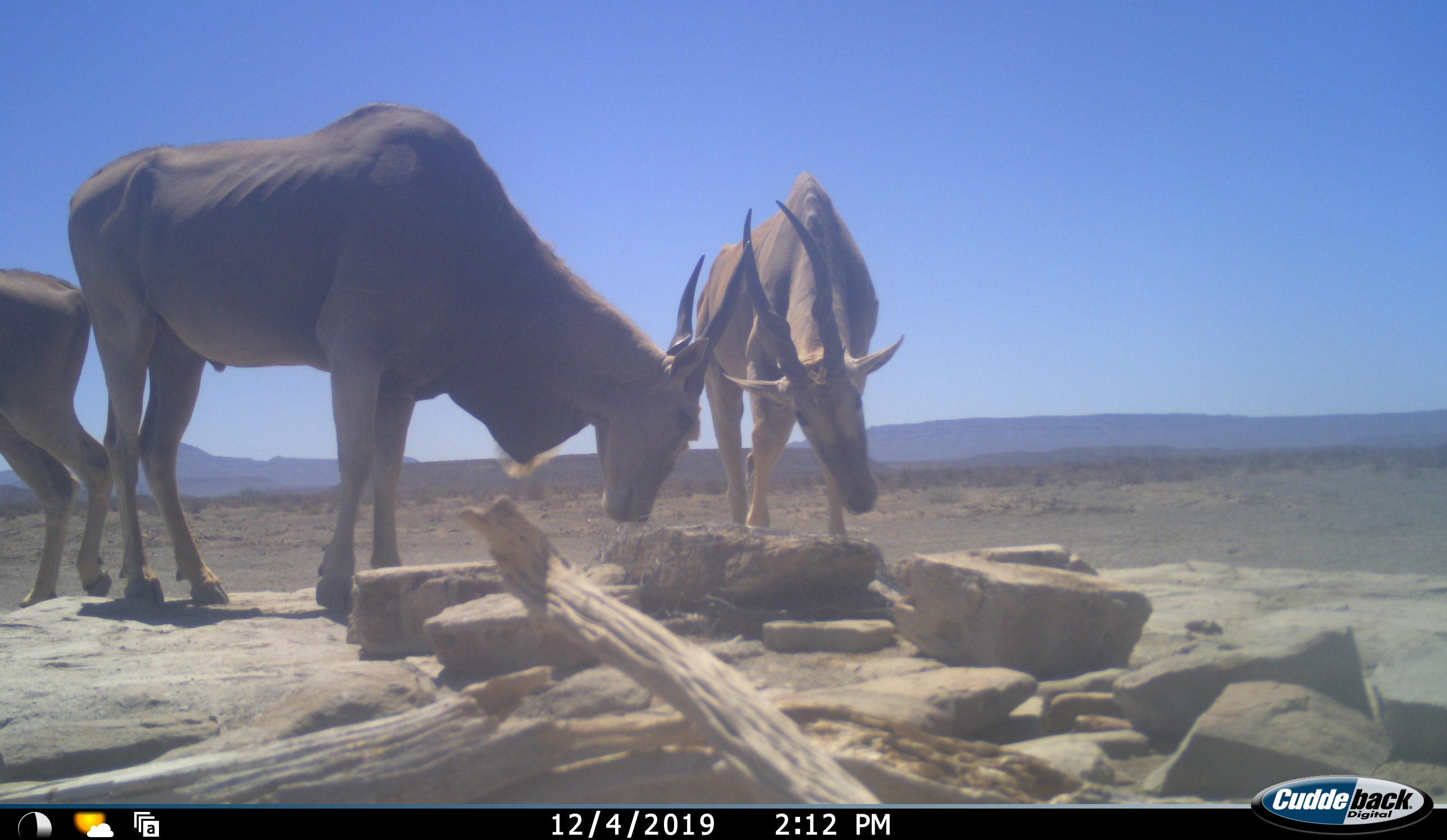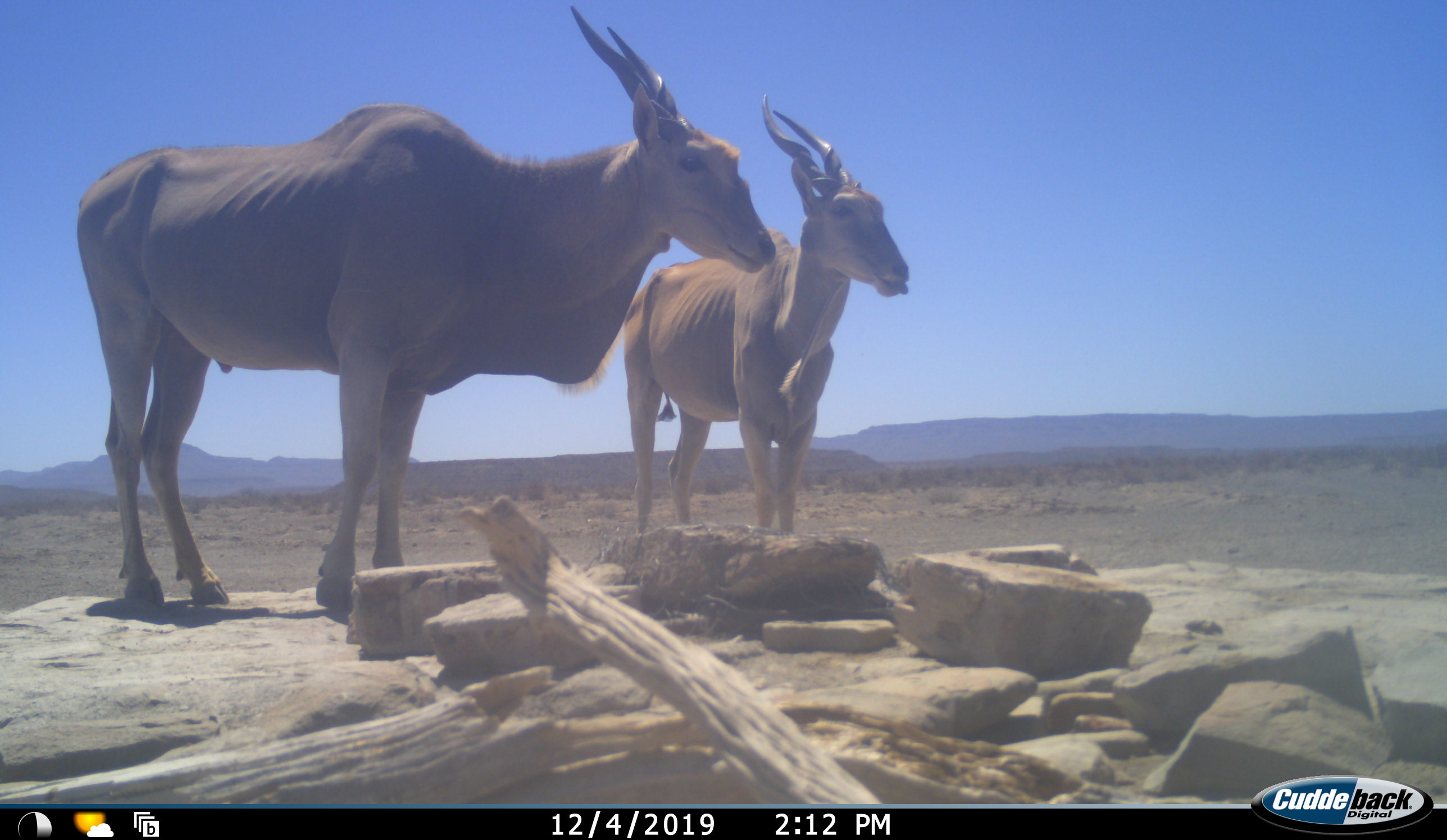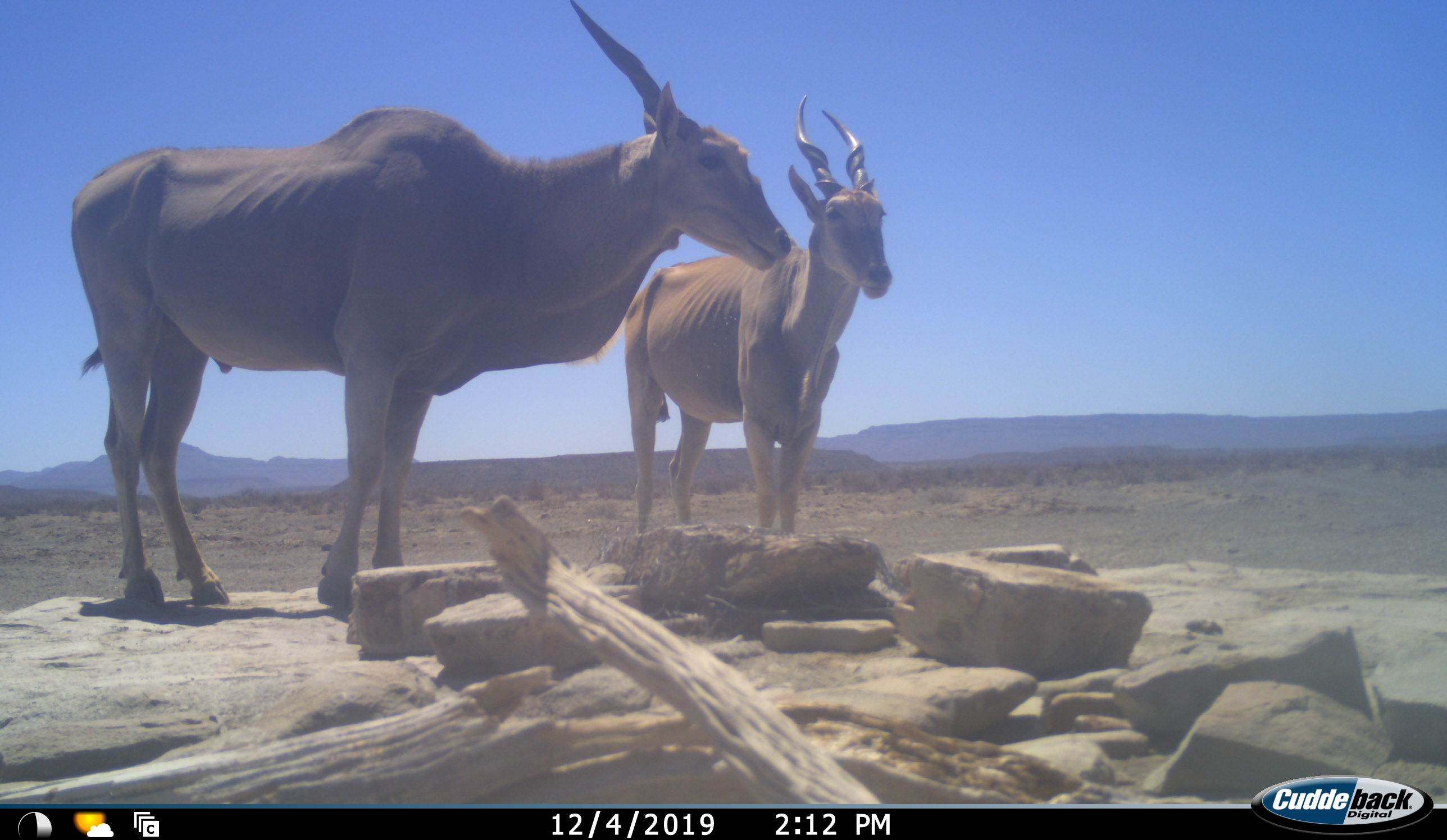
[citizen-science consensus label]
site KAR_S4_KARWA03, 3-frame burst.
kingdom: Animalia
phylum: Chordata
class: Mammalia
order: Artiodactyla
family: Bovidae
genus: Tragelaphus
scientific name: Tragelaphus oryx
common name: eland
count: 3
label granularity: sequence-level